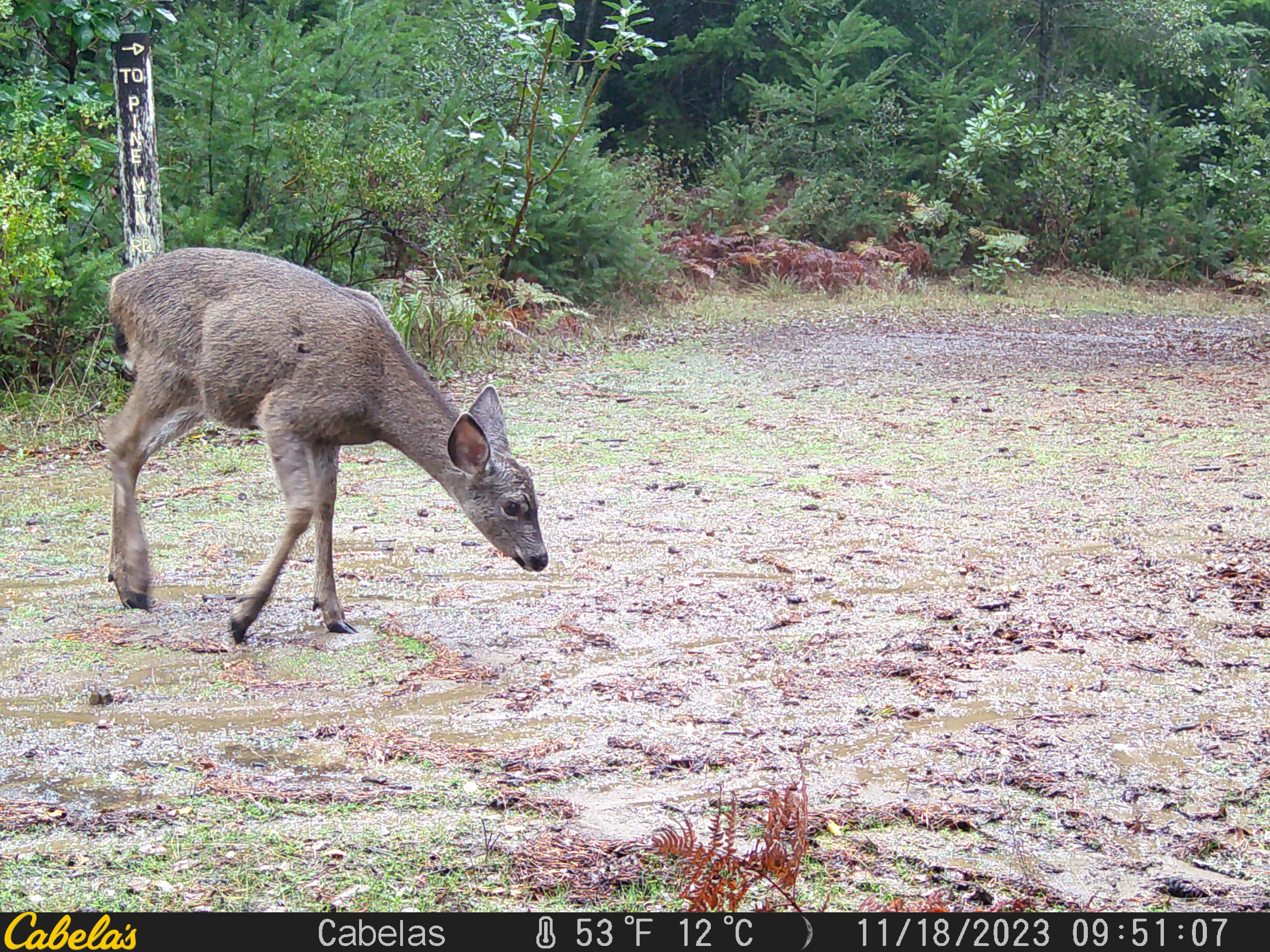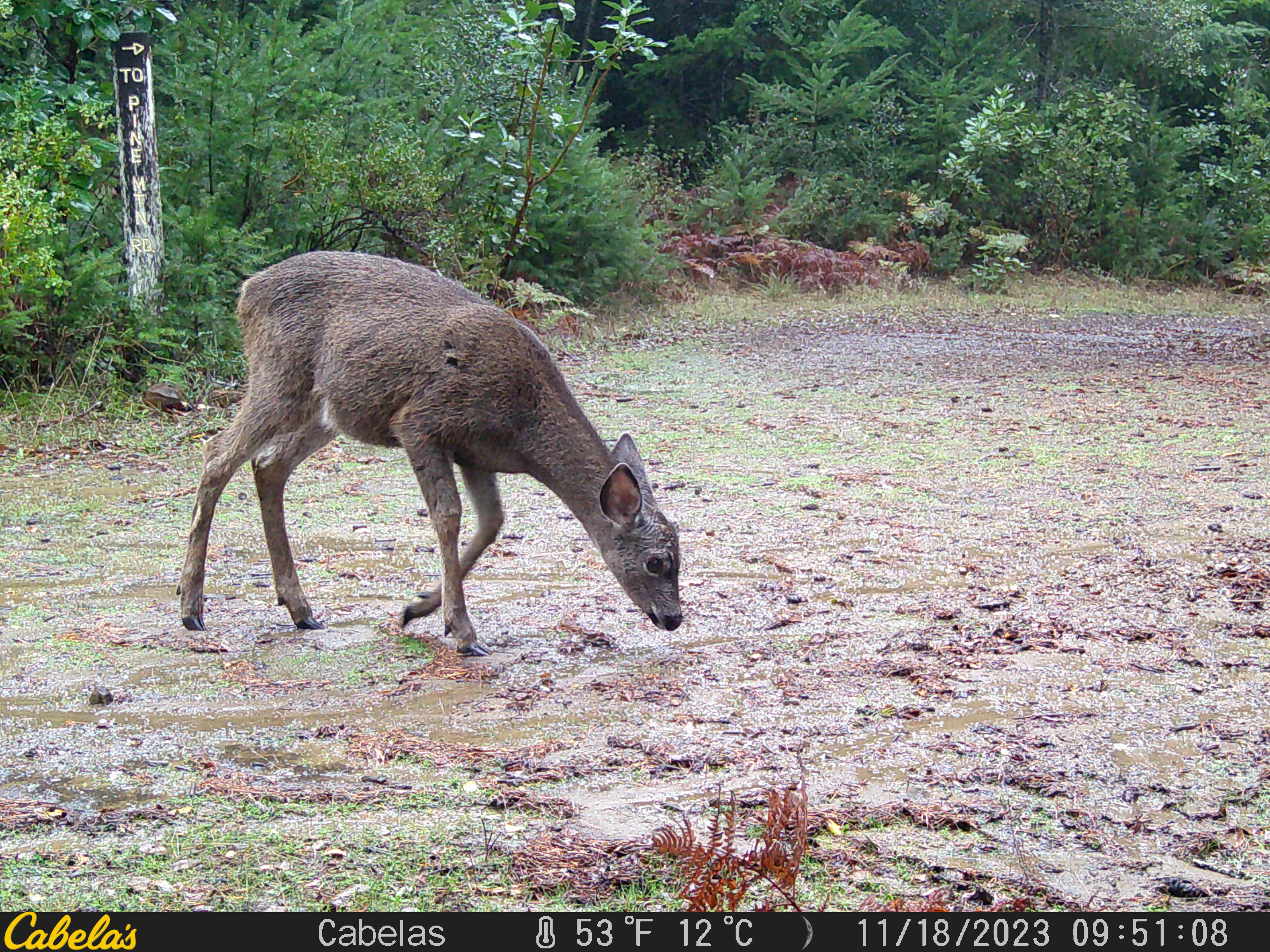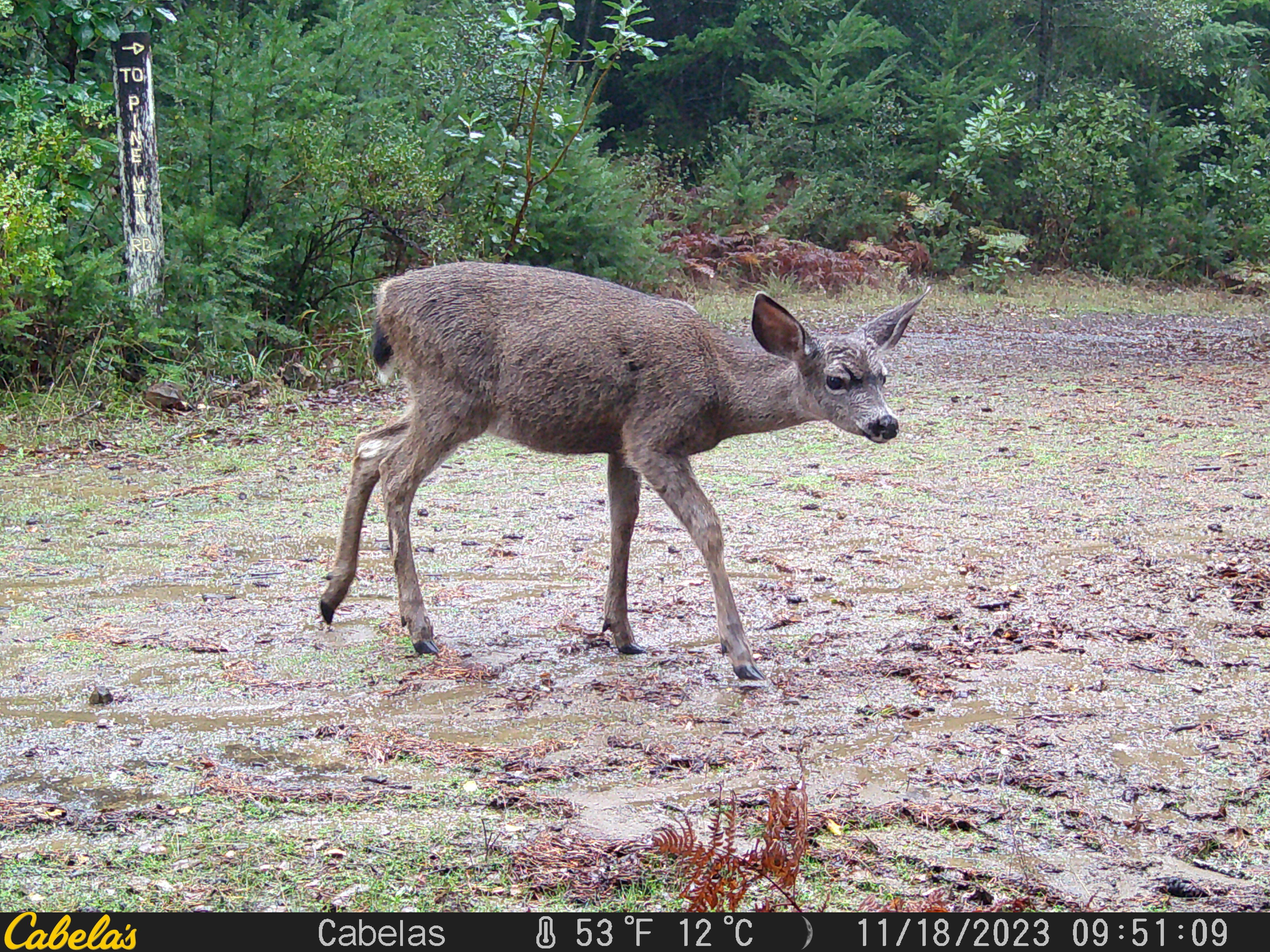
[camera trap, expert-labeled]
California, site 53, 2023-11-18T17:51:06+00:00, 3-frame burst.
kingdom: Animalia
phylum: Chordata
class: Mammalia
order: Artiodactyla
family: Cervidae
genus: Odocoileus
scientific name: Odocoileus hemionus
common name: mule deer